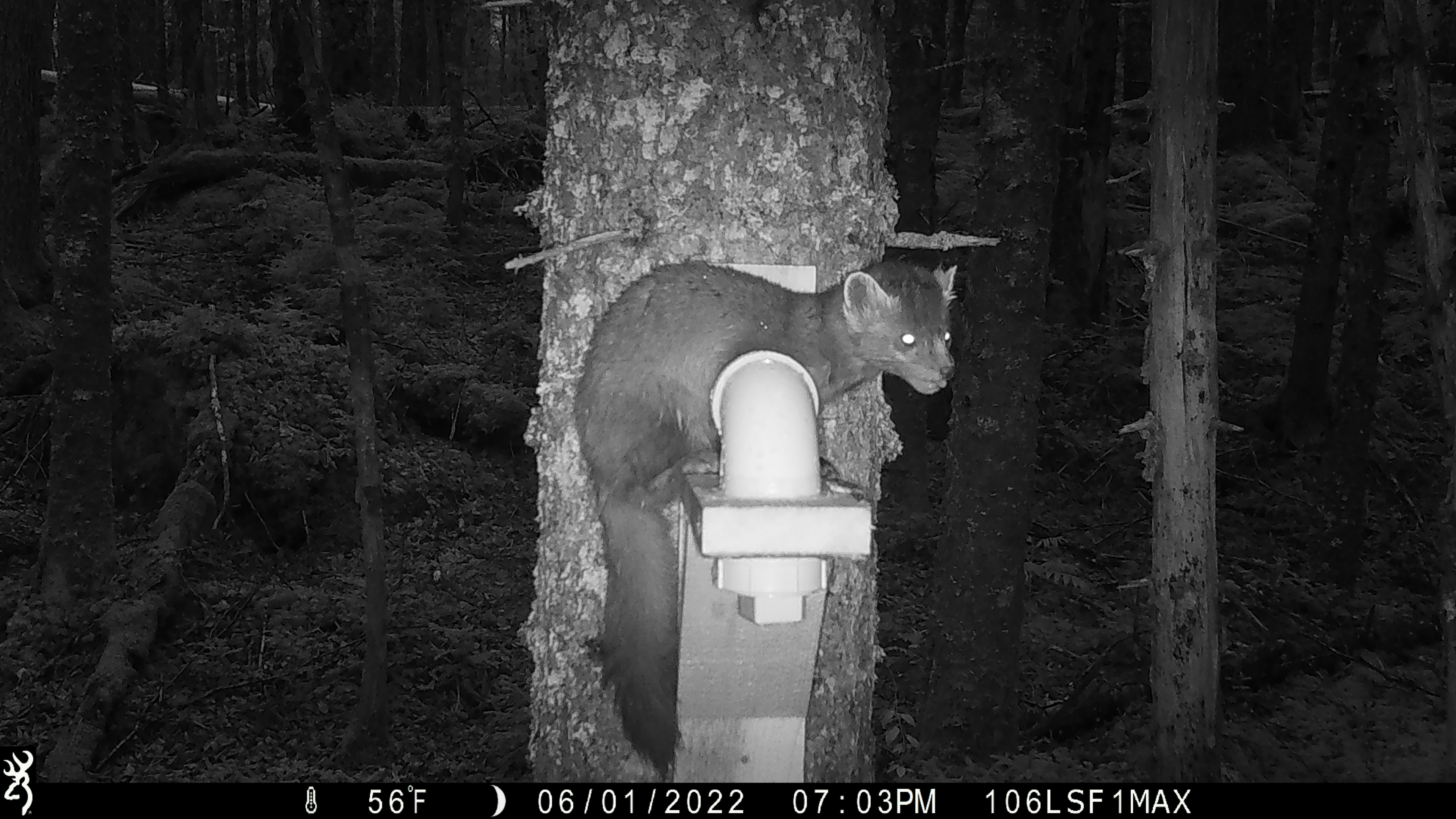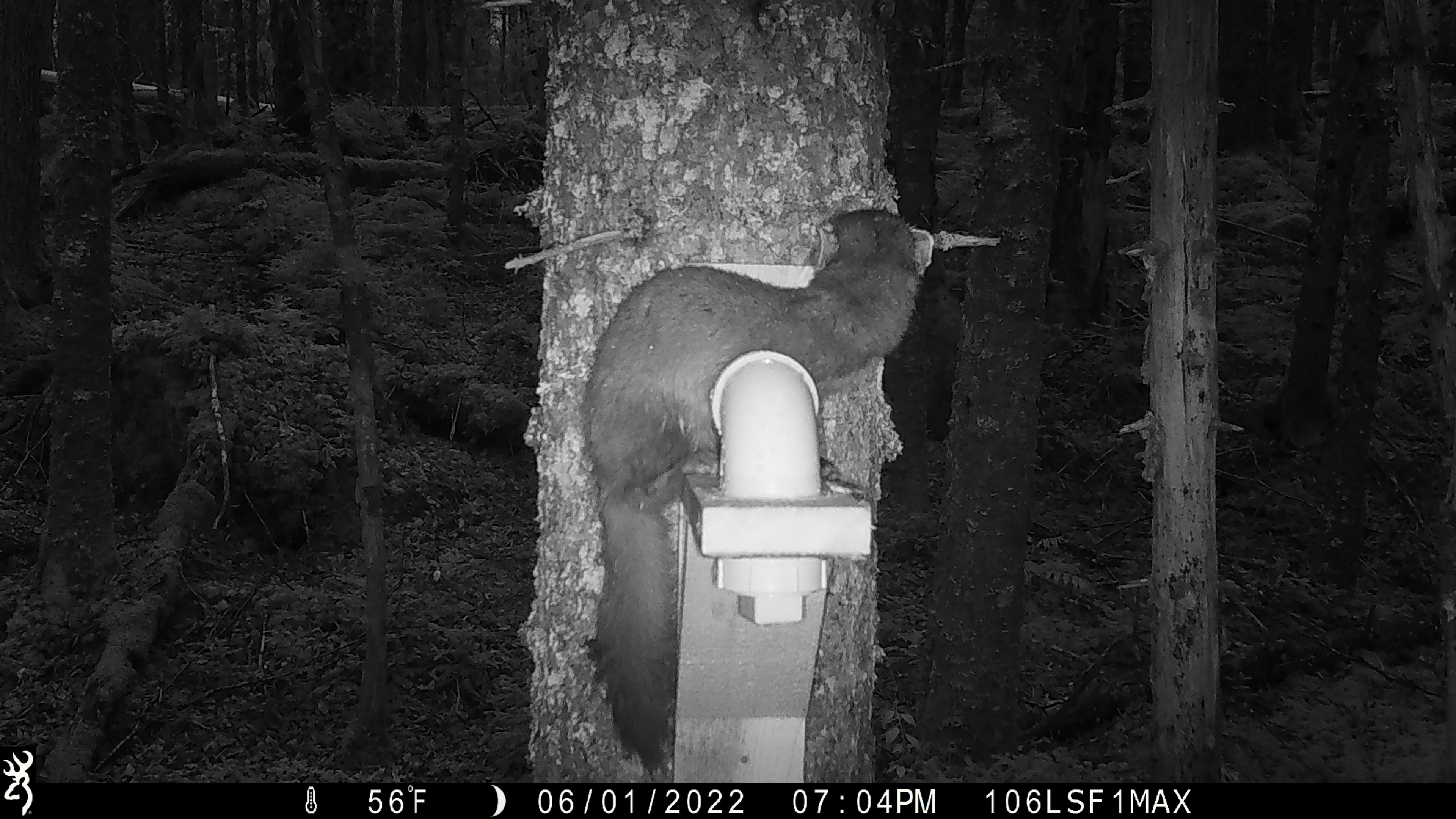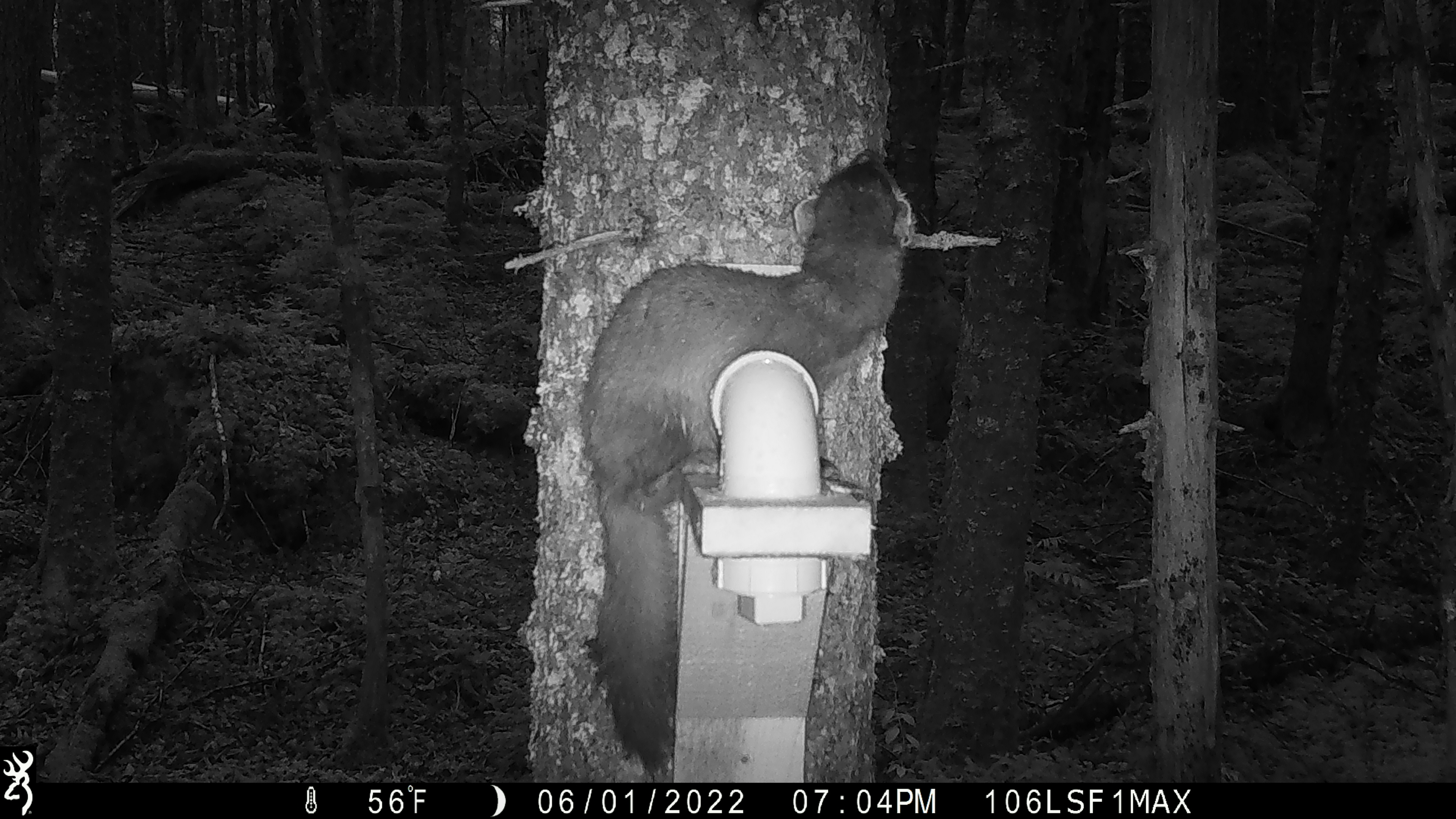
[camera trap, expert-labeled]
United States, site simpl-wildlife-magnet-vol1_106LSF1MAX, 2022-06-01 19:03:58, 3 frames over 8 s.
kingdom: Animalia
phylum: Chordata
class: Mammalia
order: Carnivora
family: Mustelidae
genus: Martes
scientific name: Martes americana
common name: american marten